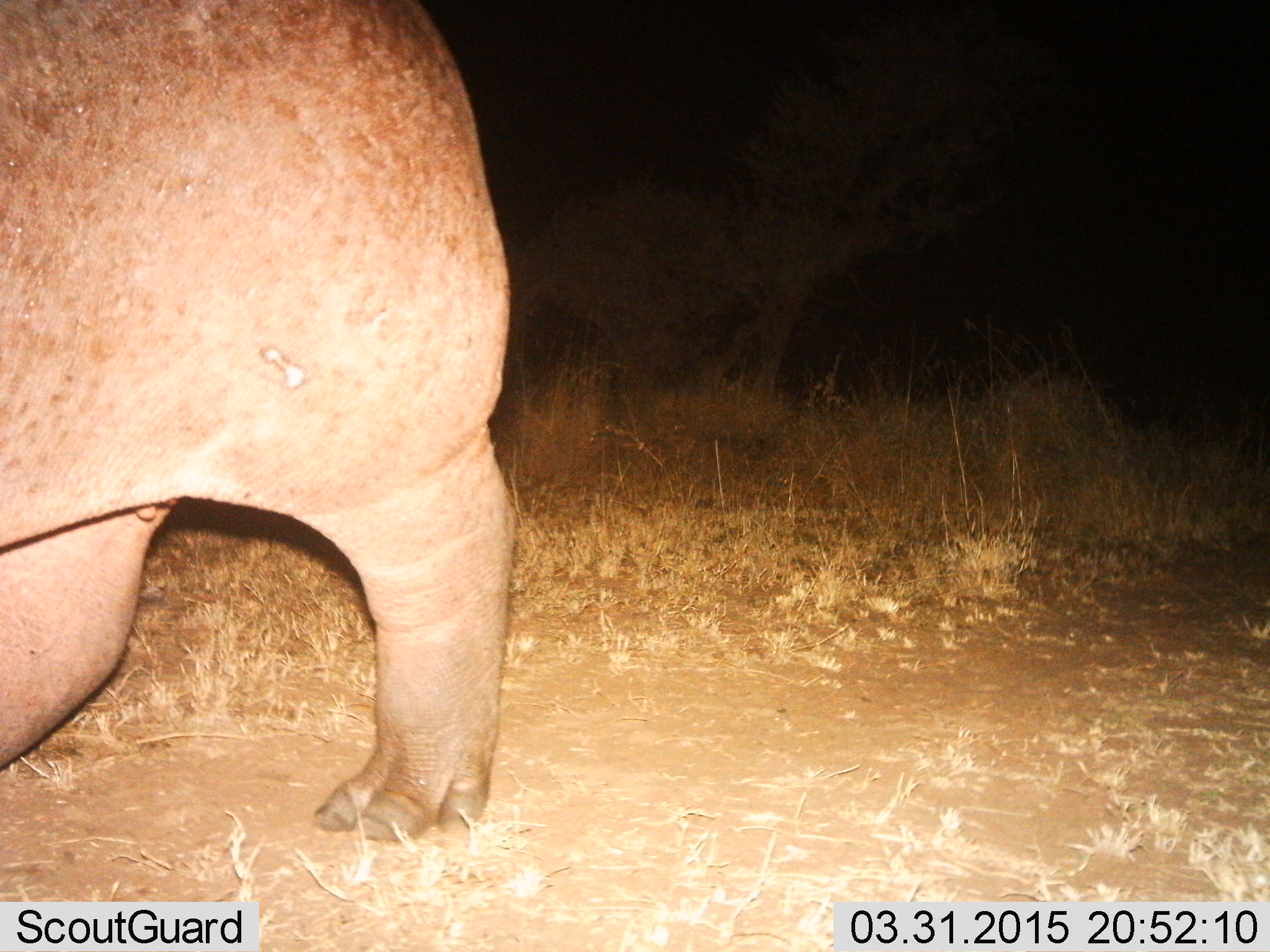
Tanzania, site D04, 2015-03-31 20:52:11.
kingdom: Animalia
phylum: Chordata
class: Mammalia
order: Artiodactyla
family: Hippopotamidae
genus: Hippopotamus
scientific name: Hippopotamus amphibius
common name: hippopotamus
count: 1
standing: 20%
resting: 0%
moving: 80%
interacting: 0%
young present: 0%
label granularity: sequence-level